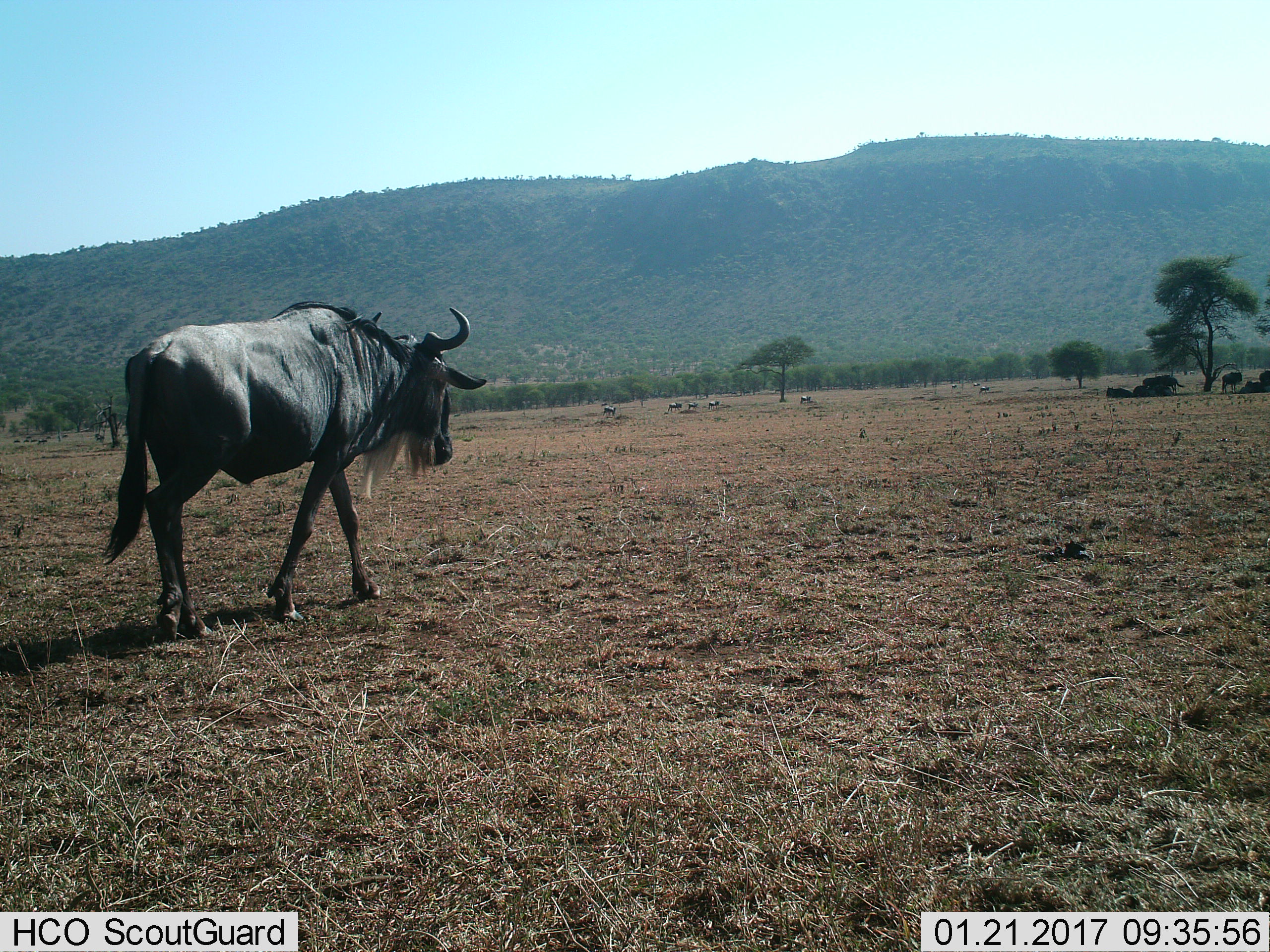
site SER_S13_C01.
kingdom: Animalia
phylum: Chordata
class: Mammalia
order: Artiodactyla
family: Bovidae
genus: Connochaetes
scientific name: Connochaetes taurinus taurinus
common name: blue wildebeest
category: wildebeestblue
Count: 11-50.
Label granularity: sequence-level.